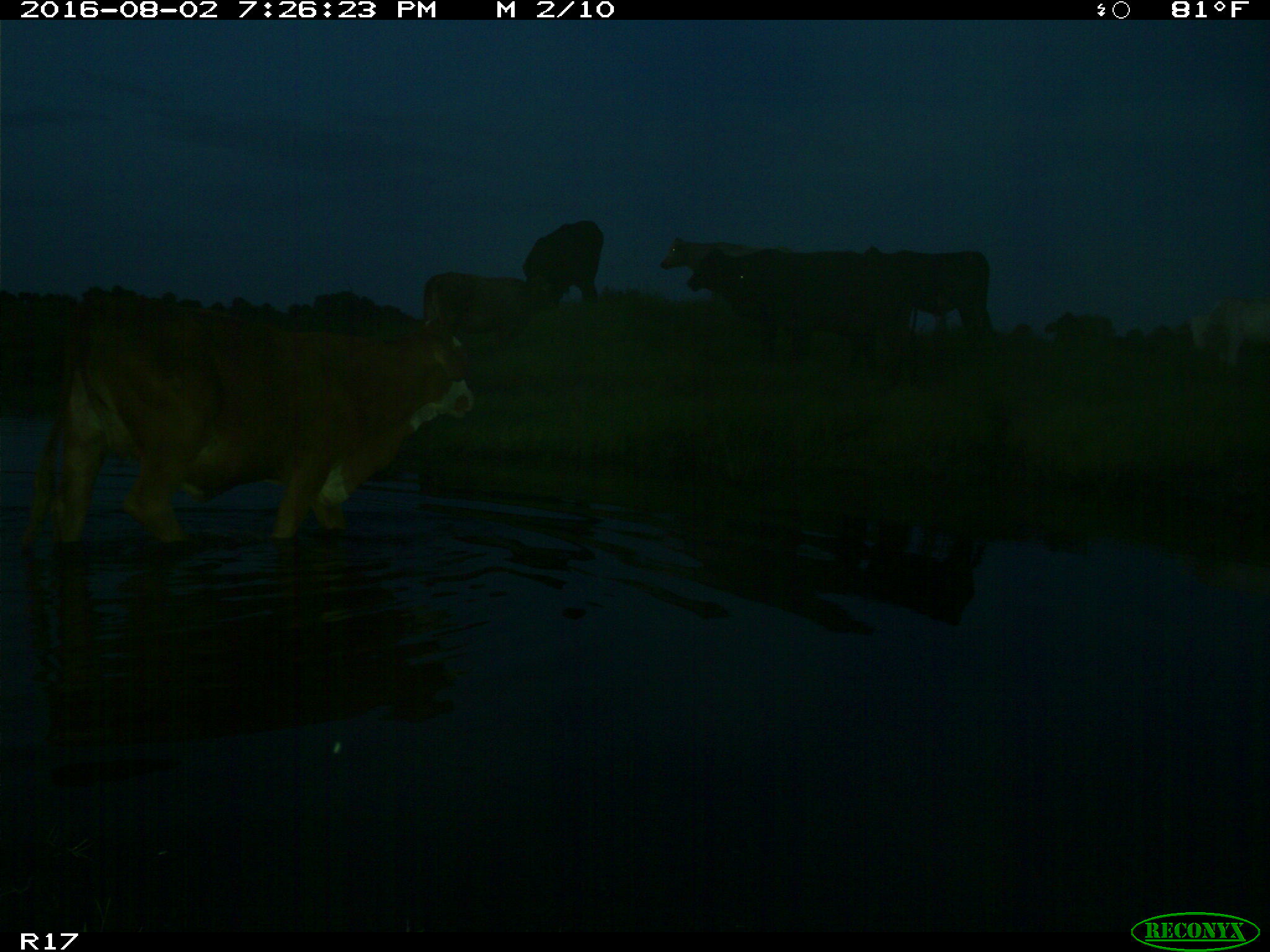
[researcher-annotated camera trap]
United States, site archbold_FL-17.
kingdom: Animalia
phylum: Chordata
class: Mammalia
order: Artiodactyla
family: Bovidae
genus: Bos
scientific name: Bos taurus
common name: domestic cow